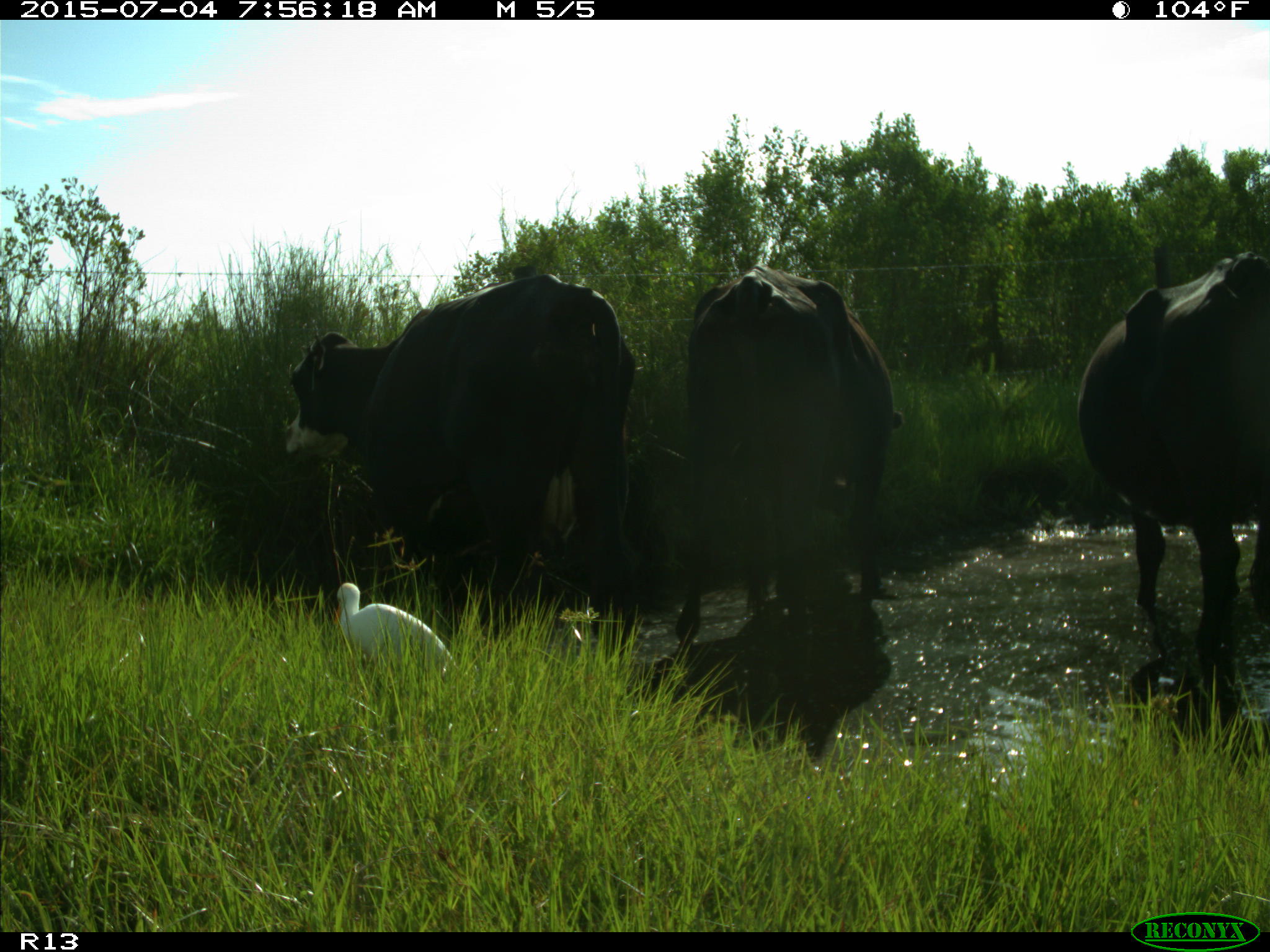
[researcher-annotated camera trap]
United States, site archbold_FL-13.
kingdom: Animalia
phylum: Chordata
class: Mammalia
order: Artiodactyla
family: Bovidae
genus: Bos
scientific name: Bos taurus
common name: domestic cow